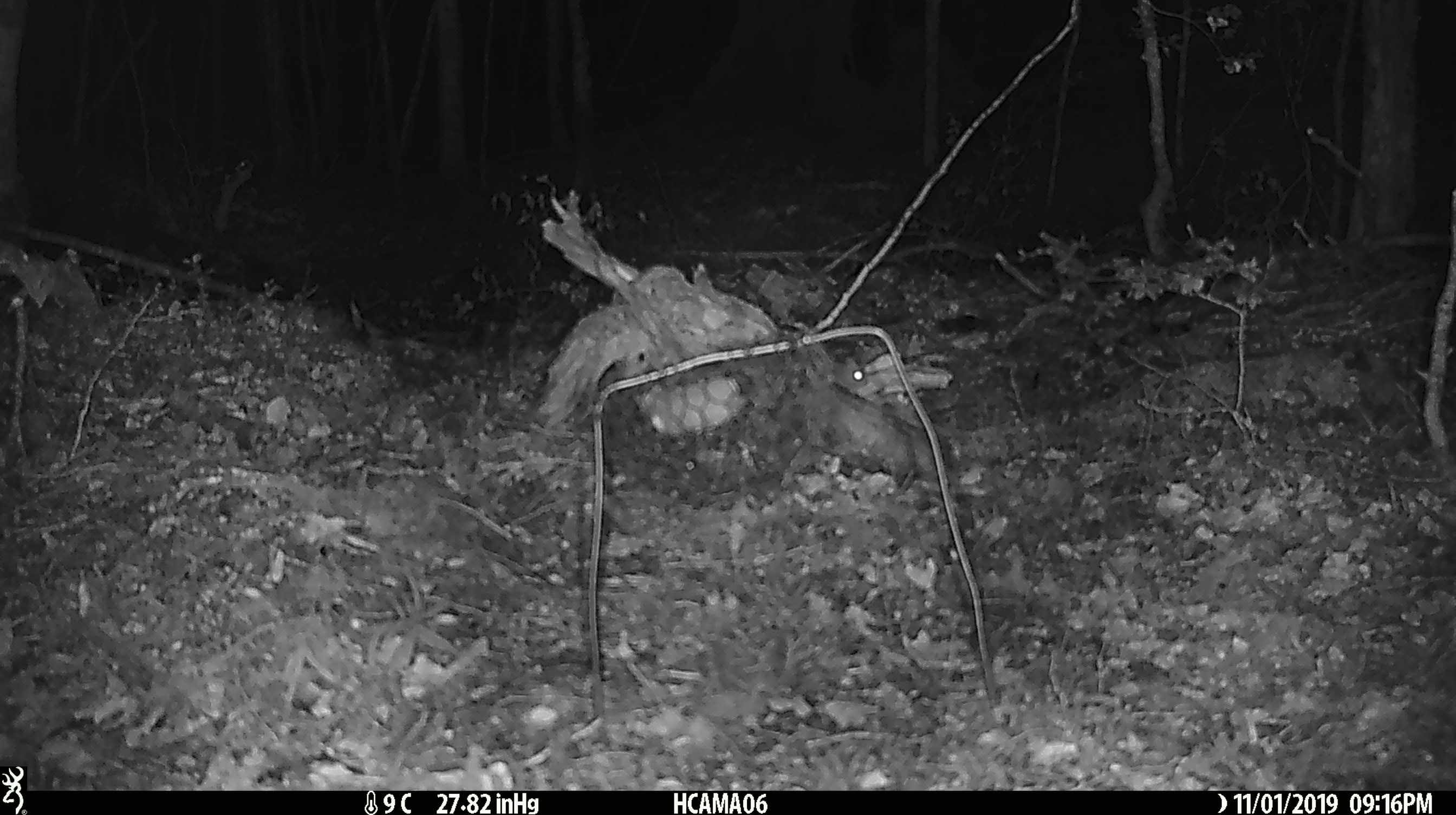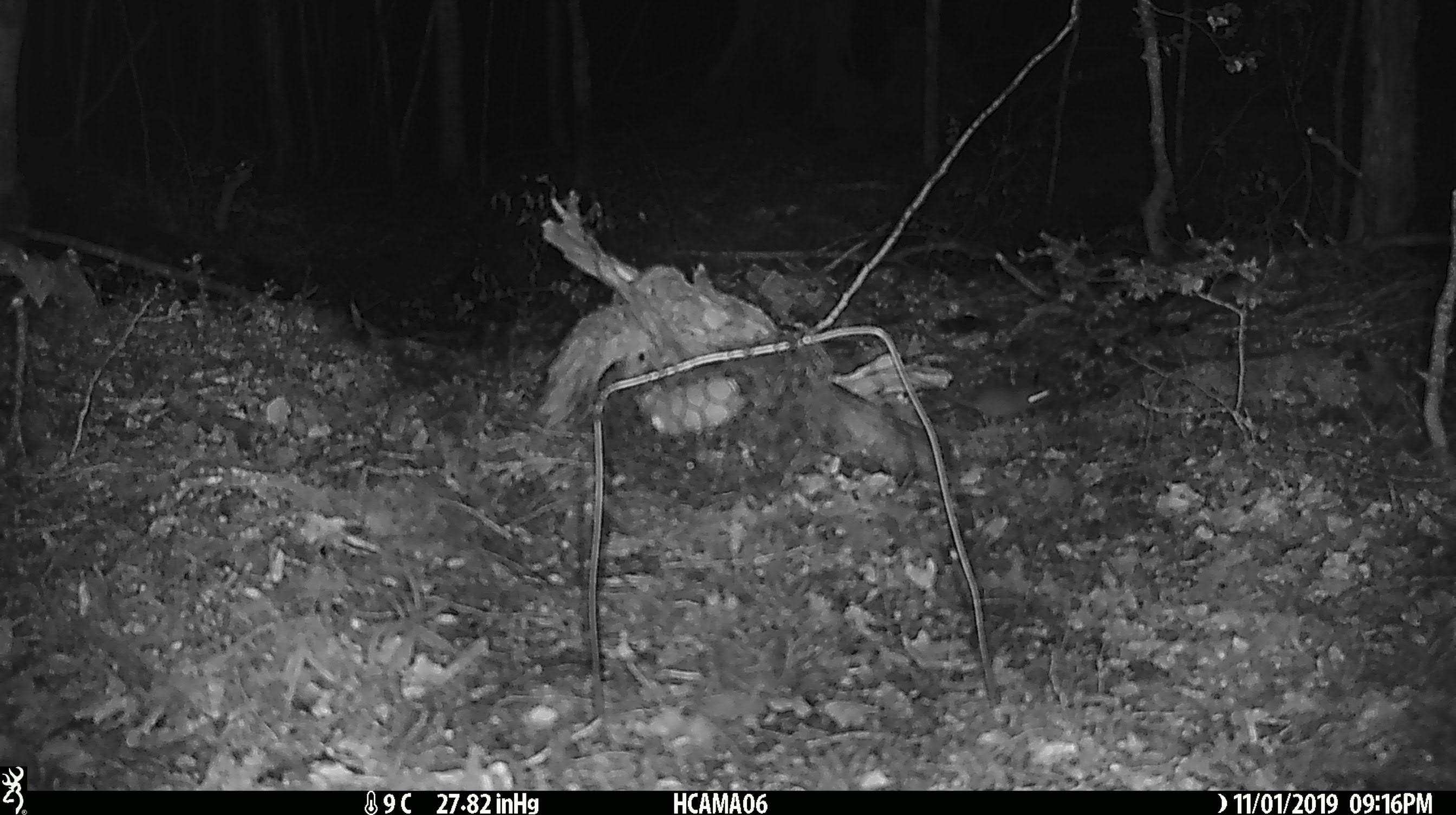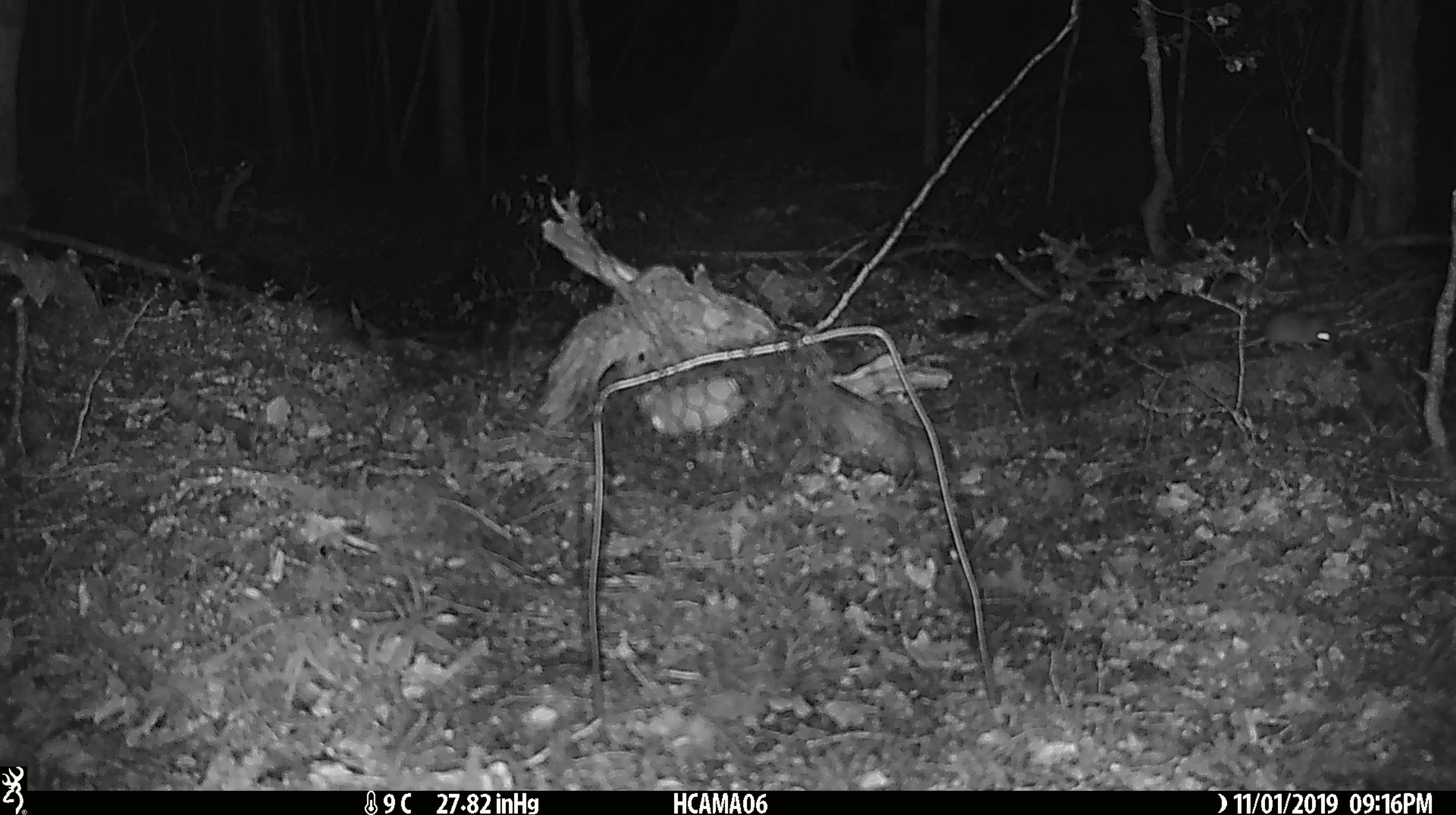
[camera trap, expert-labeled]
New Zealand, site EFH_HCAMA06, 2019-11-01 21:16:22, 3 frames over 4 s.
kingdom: Animalia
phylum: Chordata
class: Mammalia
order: Rodentia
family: Muridae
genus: Mus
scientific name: Mus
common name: mouse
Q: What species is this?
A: Mouse (Mus).